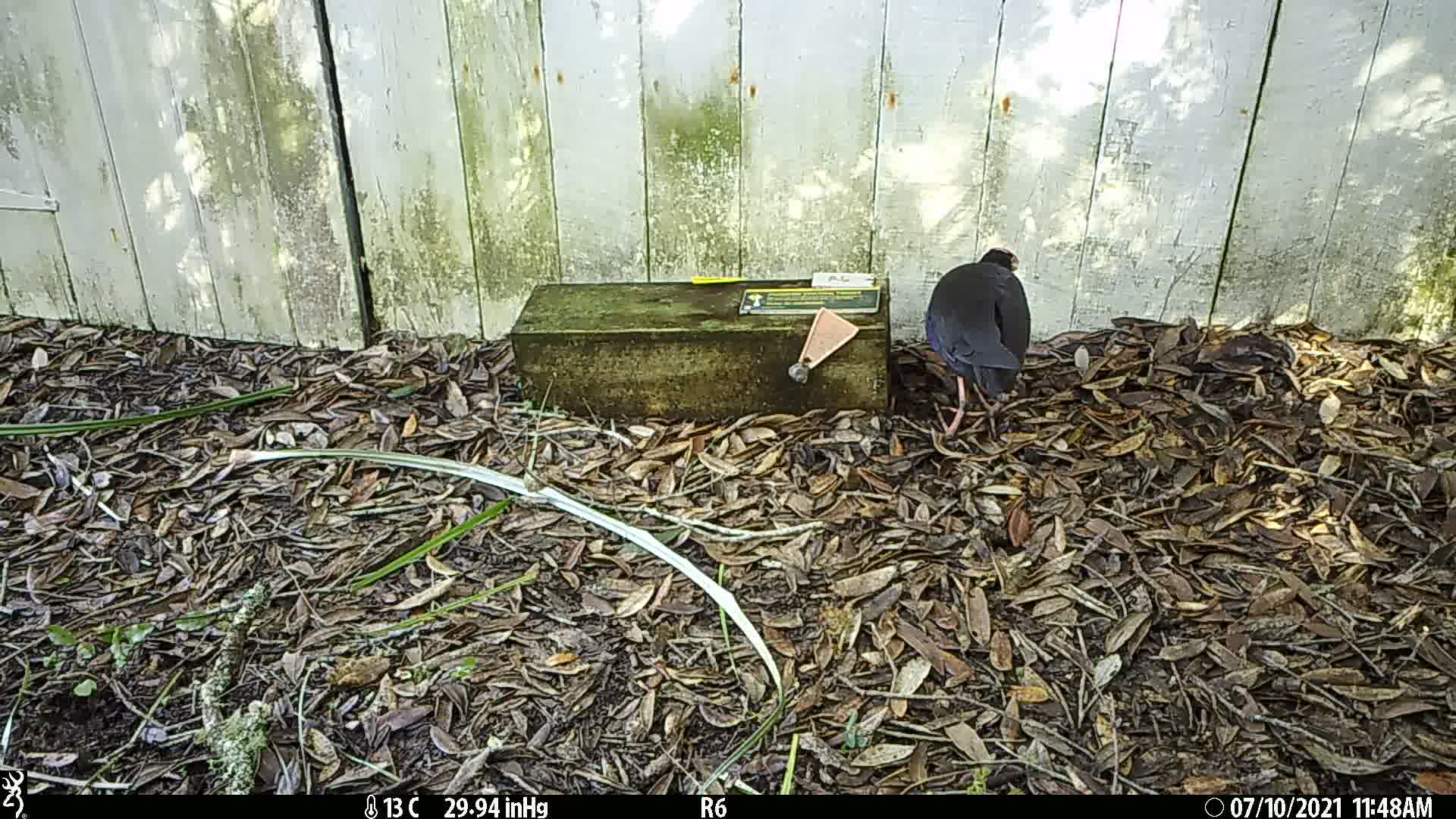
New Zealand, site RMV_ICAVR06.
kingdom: Animalia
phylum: Chordata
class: Aves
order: Gruiformes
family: Rallidae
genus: Porphyrio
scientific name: Porphyrio melanotus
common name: australasian swamphen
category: pukeko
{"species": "pukeko (australasian swamphen) (Porphyrio melanotus)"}